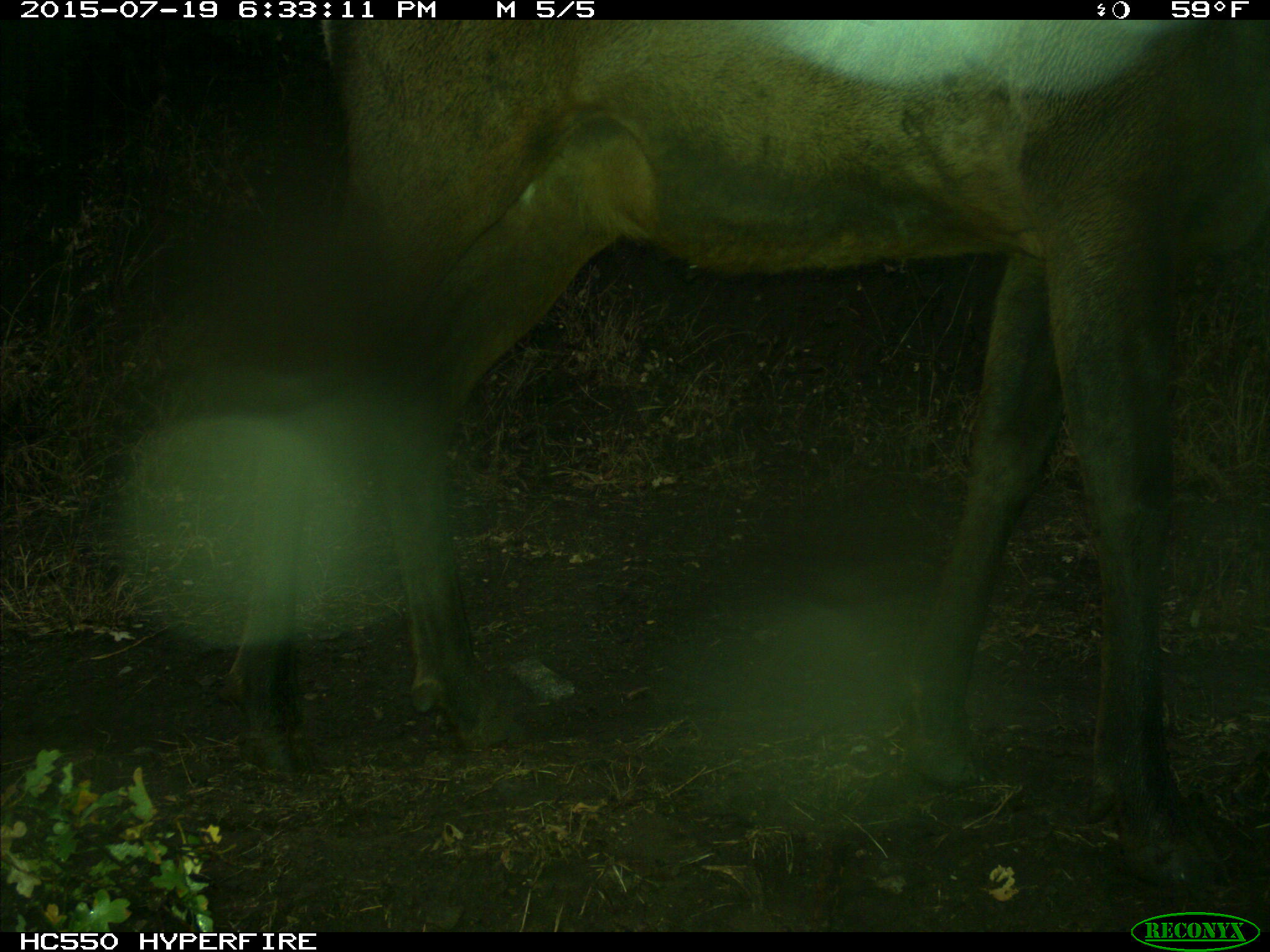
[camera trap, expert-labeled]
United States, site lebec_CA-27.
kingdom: Animalia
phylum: Chordata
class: Mammalia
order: Artiodactyla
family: Cervidae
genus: Cervus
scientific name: Cervus canadensis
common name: elk